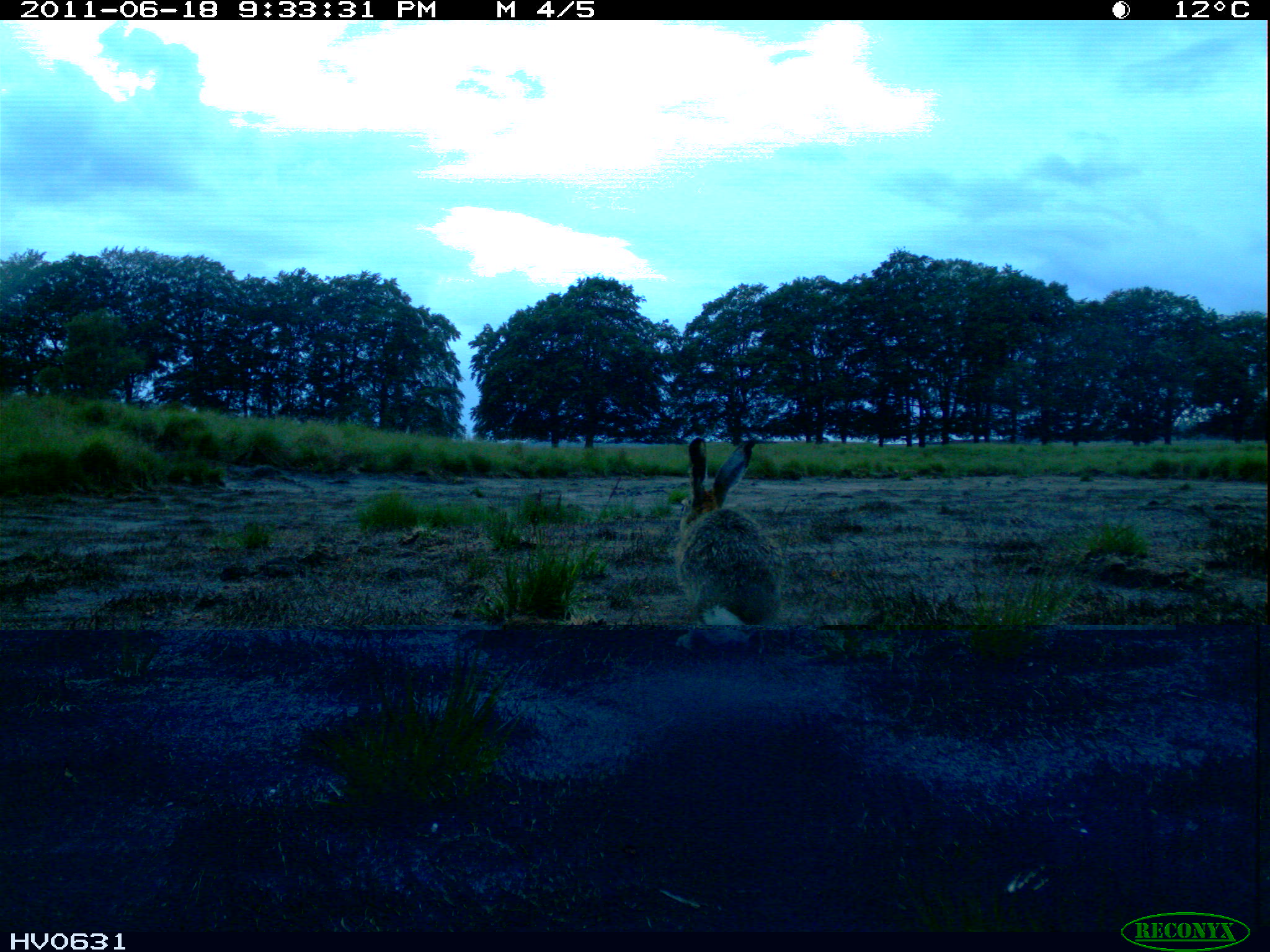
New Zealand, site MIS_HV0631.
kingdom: Animalia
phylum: Chordata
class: Mammalia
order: Lagomorpha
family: Leporidae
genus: Lepus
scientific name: Lepus europaeus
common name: brown hare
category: hare